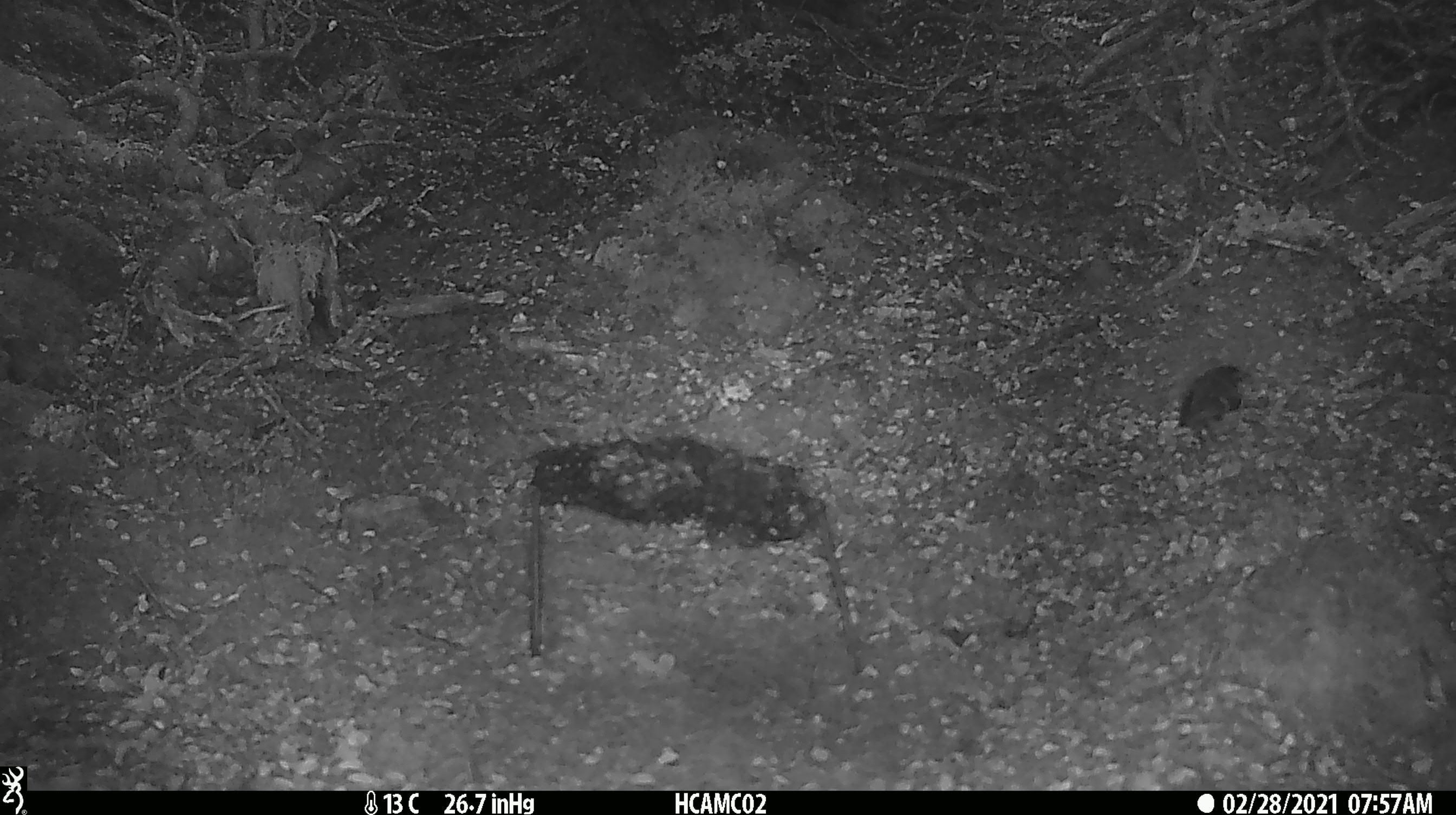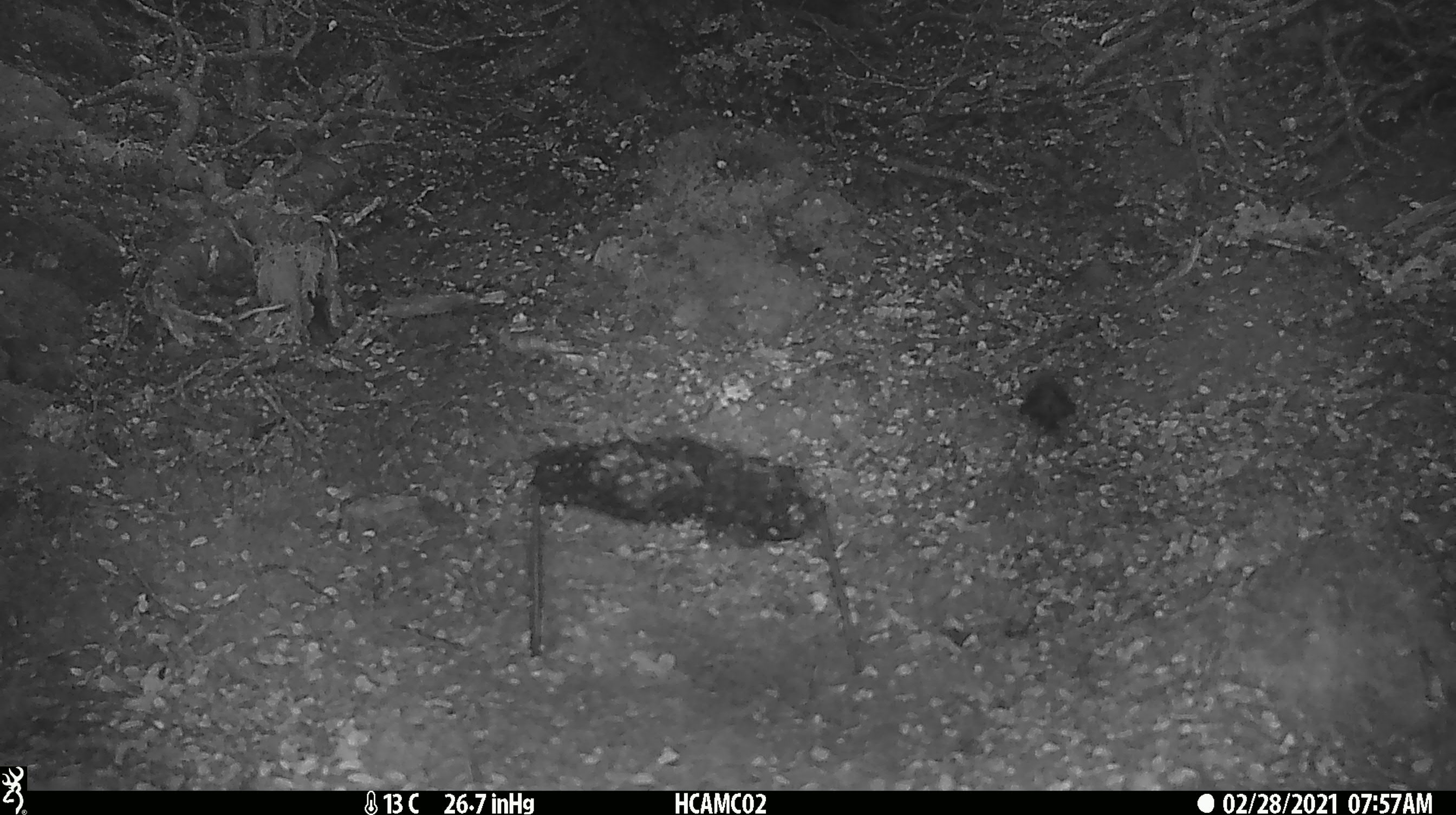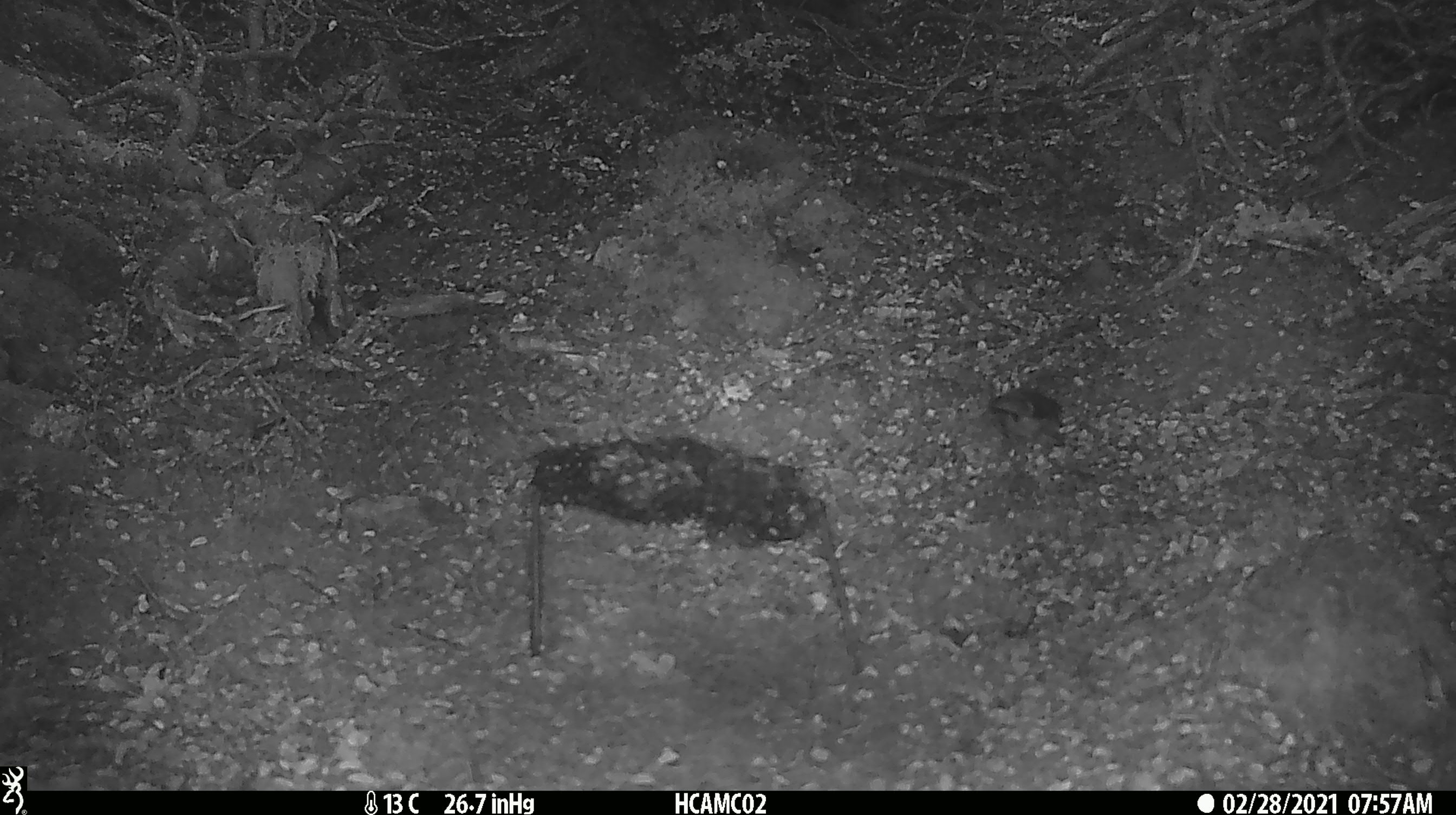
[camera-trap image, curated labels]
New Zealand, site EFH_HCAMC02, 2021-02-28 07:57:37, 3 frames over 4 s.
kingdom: Animalia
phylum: Chordata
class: Aves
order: Passeriformes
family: Acanthisittidae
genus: Acanthisitta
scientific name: Acanthisitta chloris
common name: rifleman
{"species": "rifleman (Acanthisitta chloris)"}